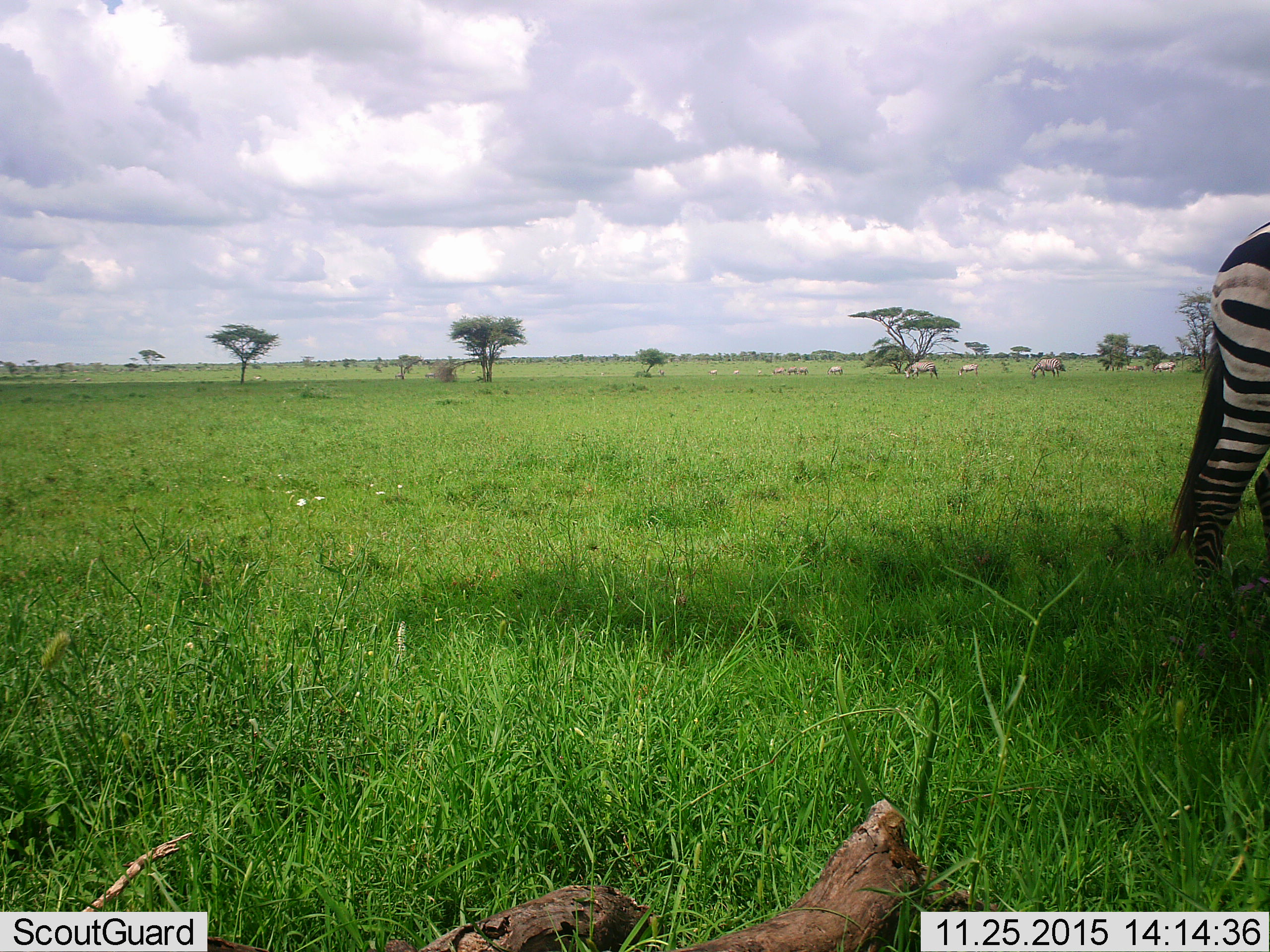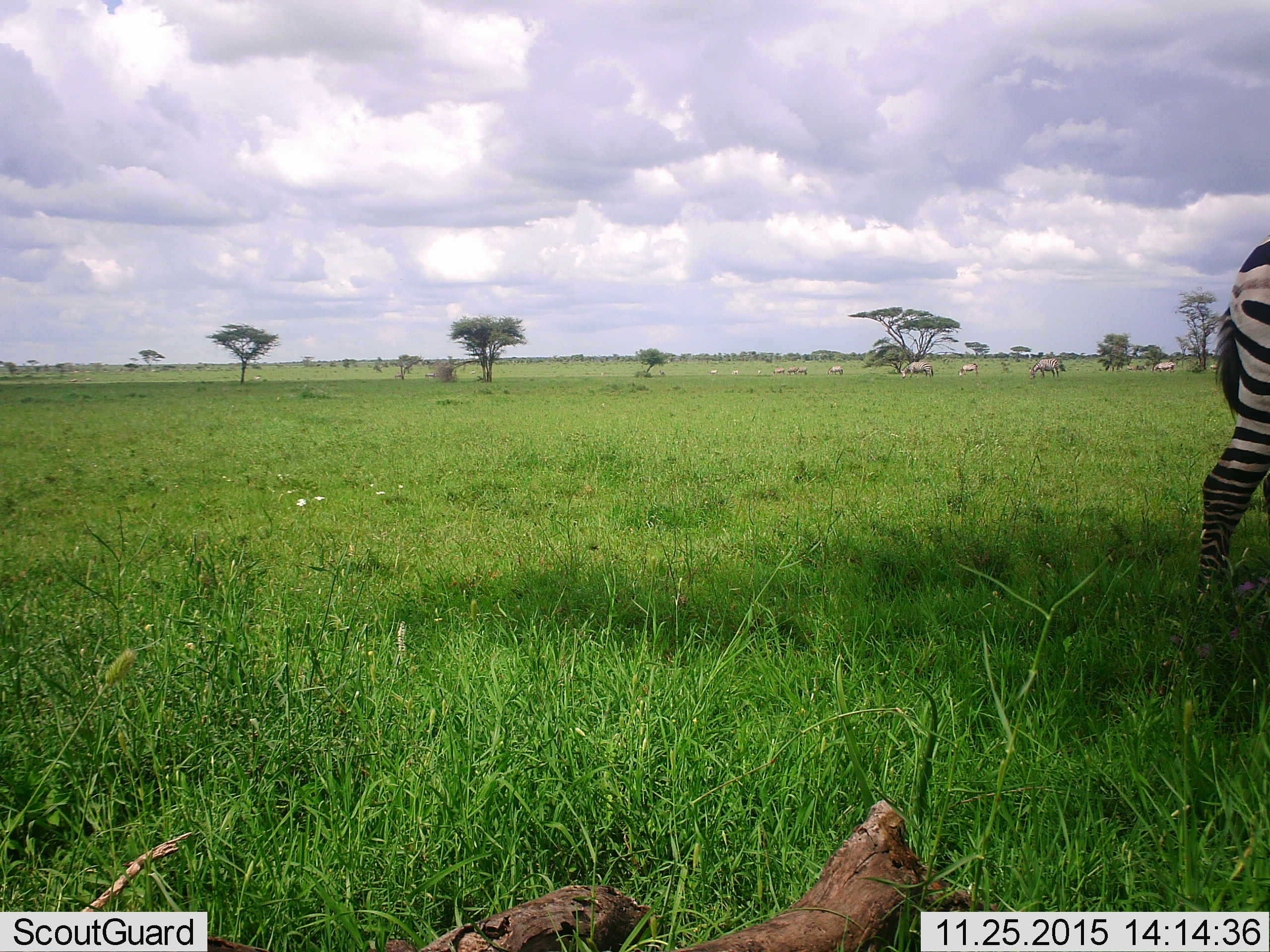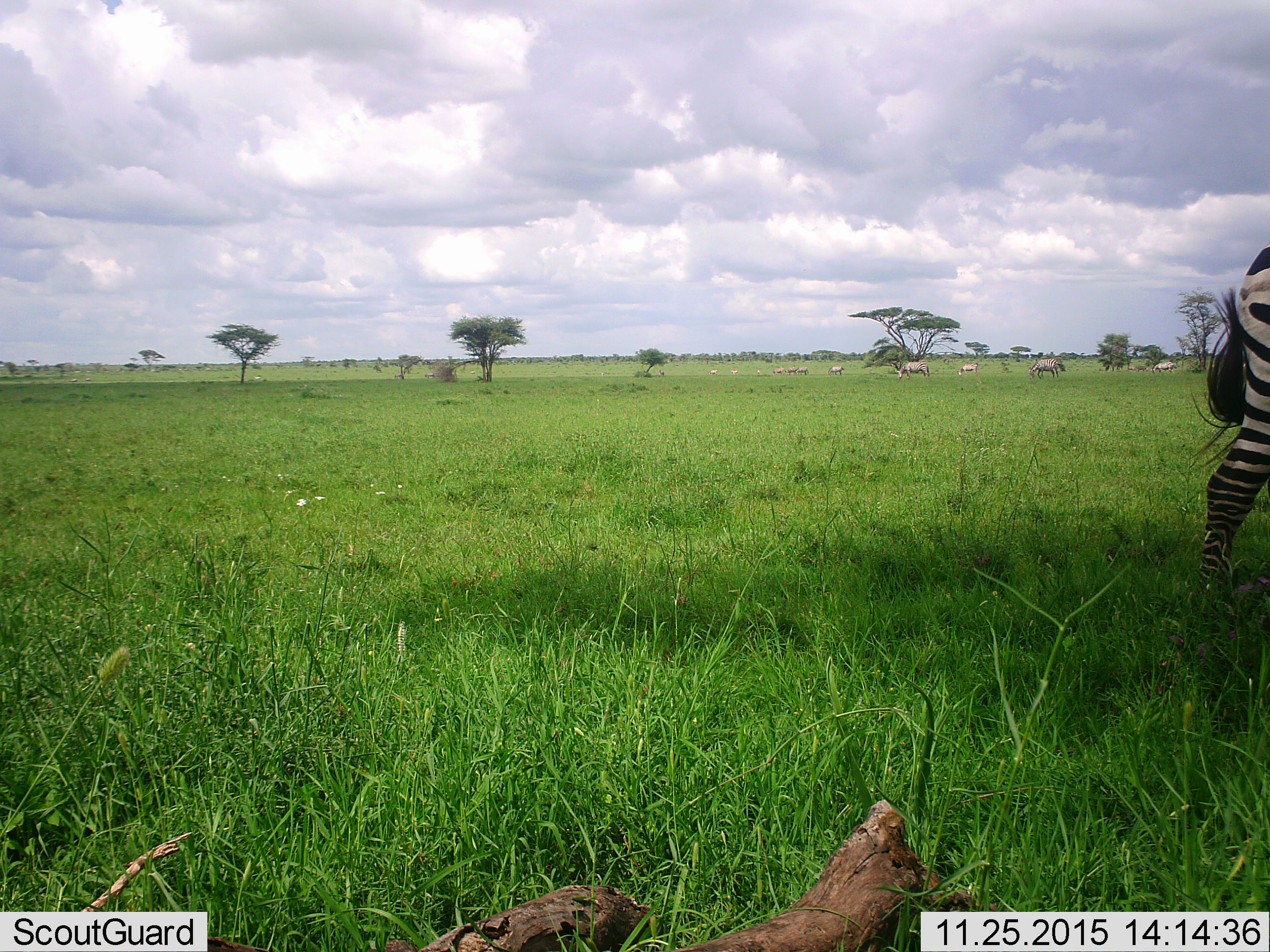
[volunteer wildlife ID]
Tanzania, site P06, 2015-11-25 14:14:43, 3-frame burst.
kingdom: Animalia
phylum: Chordata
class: Mammalia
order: Perissodactyla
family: Equidae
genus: Equus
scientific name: Equus quagga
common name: plains zebra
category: zebra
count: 11-50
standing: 60%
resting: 0%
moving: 30%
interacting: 0%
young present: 0%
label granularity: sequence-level